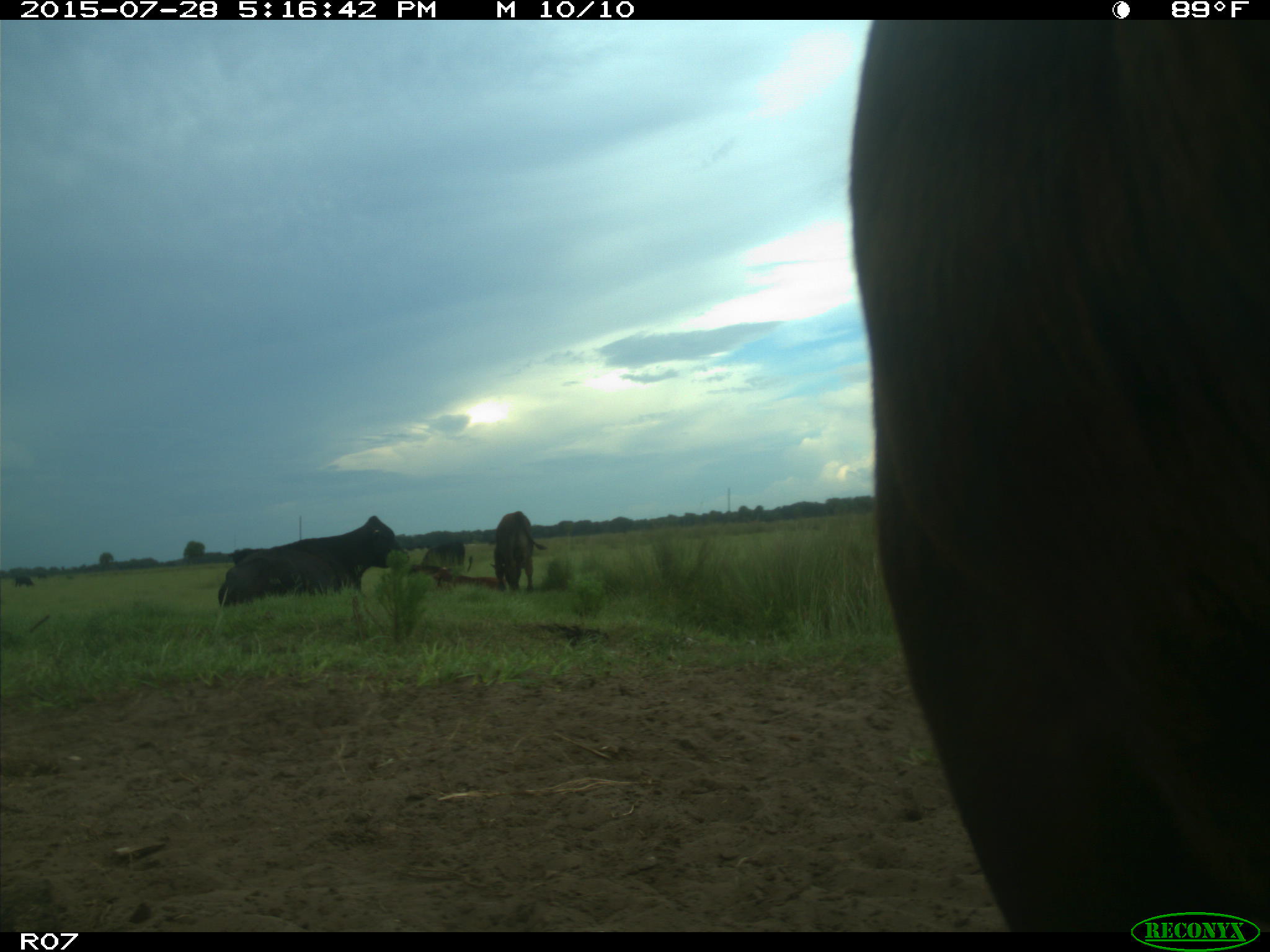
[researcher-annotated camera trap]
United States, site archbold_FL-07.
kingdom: Animalia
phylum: Chordata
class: Mammalia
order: Artiodactyla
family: Bovidae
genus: Bos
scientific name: Bos taurus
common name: domestic cow